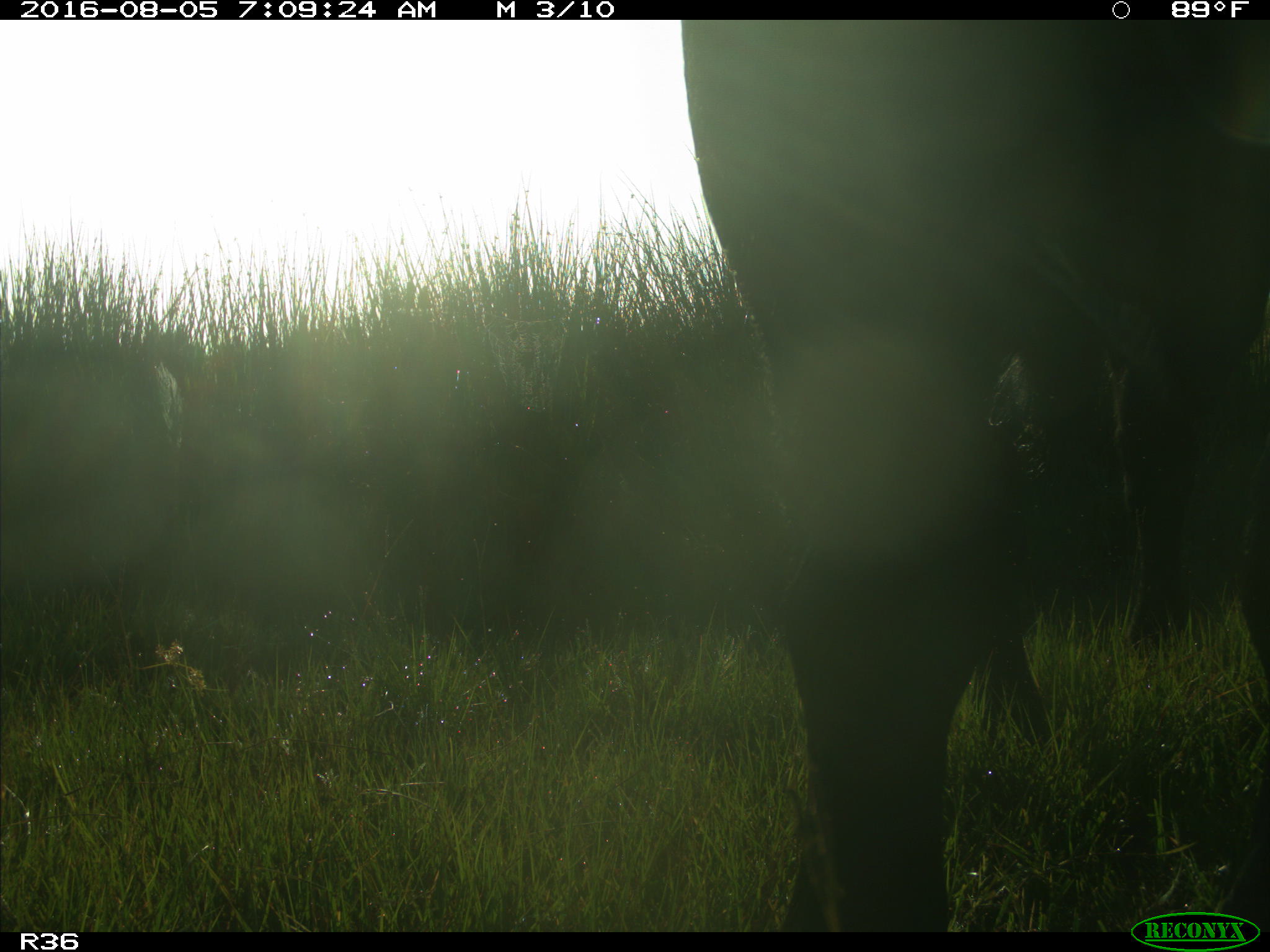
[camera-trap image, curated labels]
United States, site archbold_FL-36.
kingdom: Animalia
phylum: Chordata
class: Mammalia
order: Artiodactyla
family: Bovidae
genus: Bos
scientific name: Bos taurus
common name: domestic cow